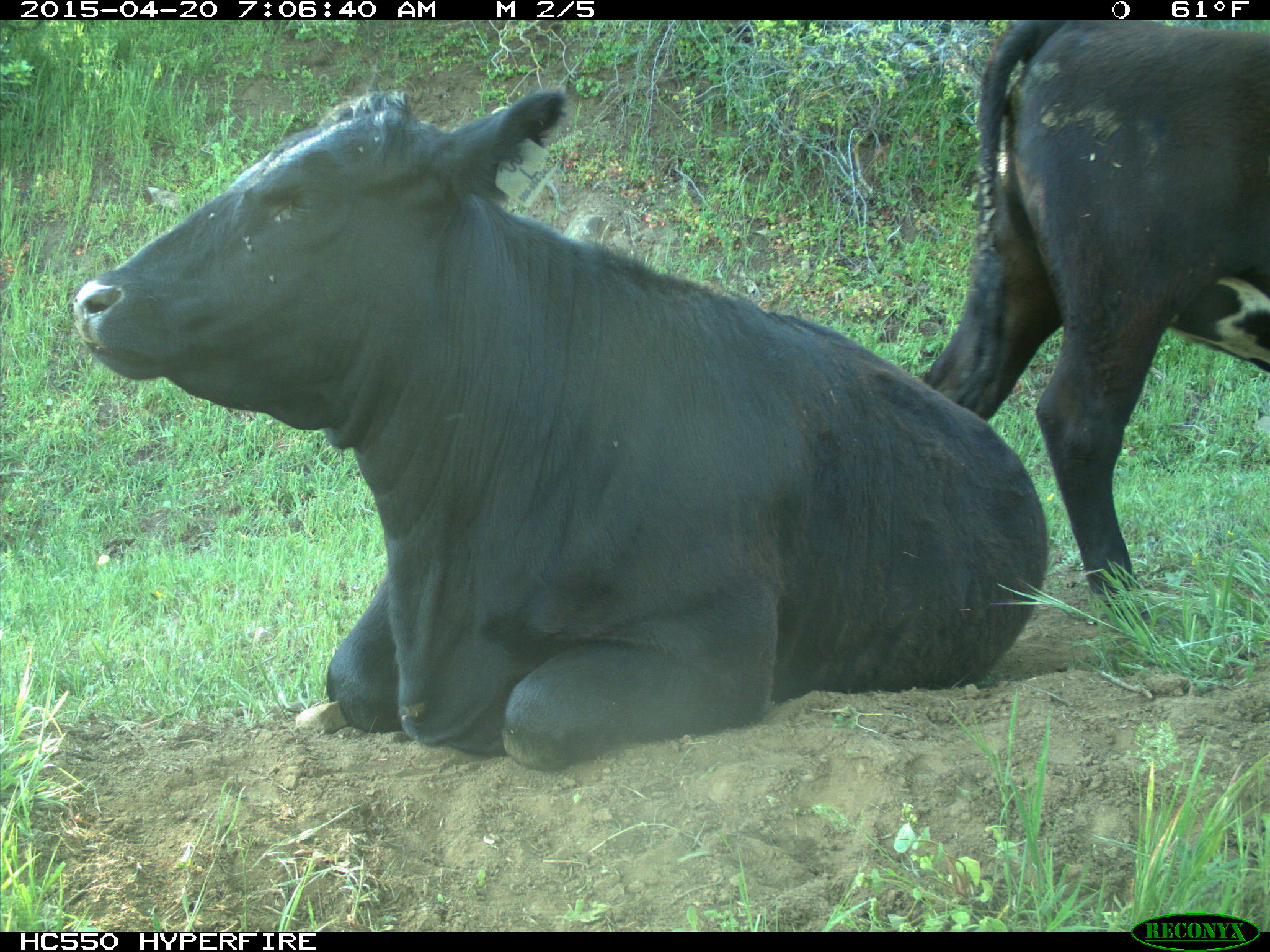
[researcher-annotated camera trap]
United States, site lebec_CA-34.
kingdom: Animalia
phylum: Chordata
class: Mammalia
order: Artiodactyla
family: Bovidae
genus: Bos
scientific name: Bos taurus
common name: domestic cow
Bos taurus (domestic cow).